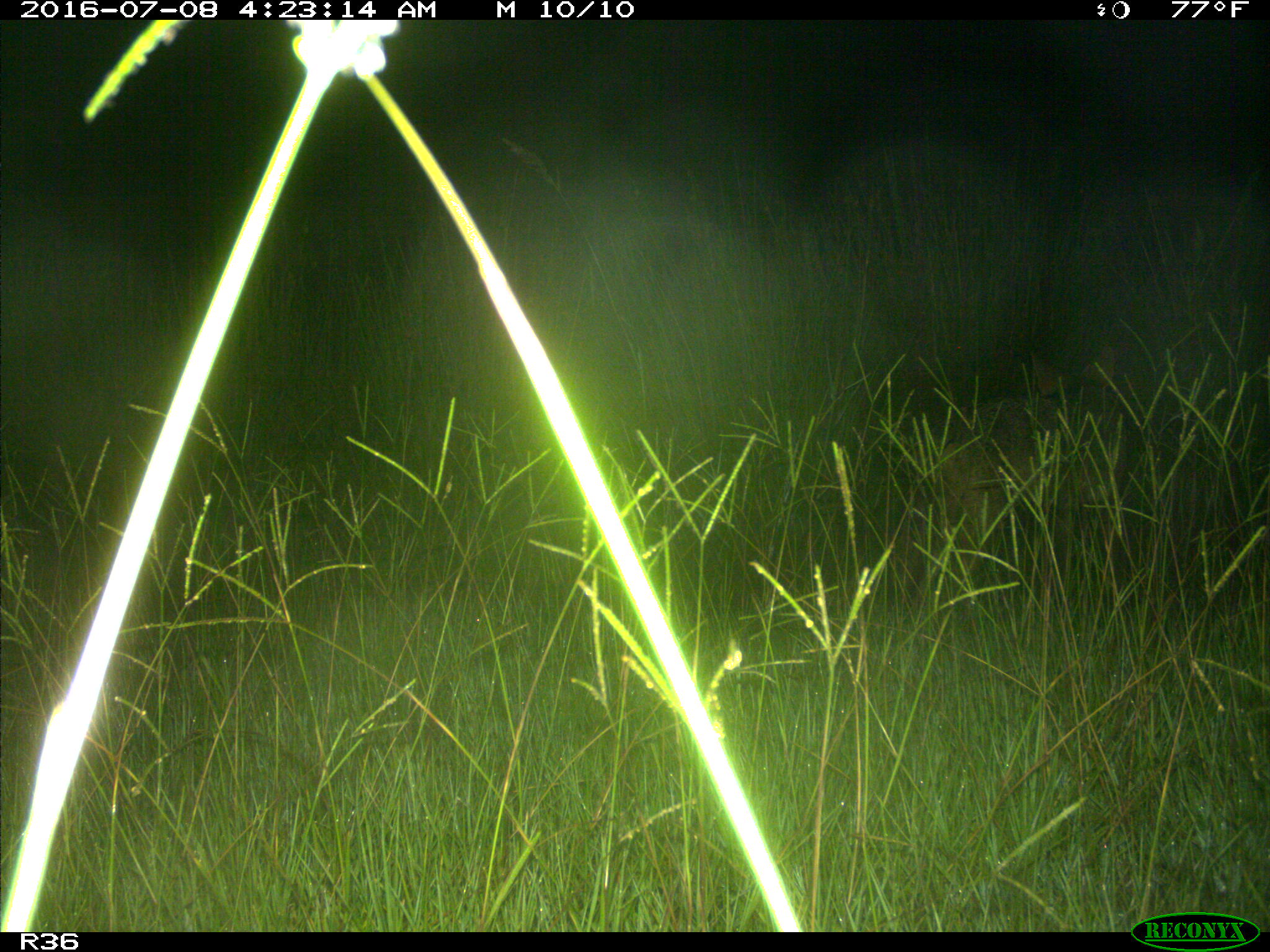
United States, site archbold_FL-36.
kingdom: Animalia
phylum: Chordata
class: Mammalia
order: Carnivora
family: Canidae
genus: Canis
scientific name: Canis latrans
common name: coyote